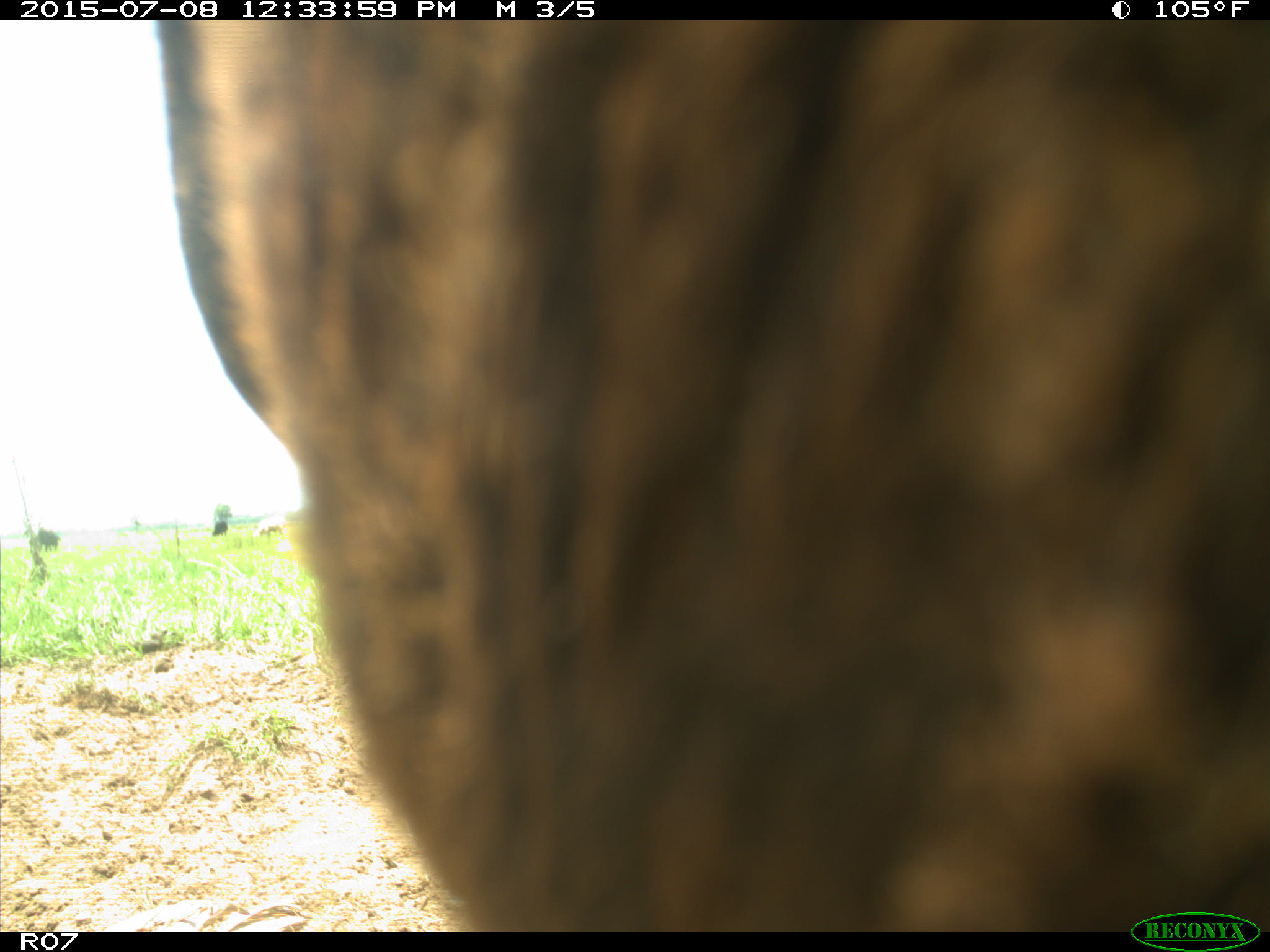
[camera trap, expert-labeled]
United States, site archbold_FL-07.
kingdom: Animalia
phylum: Chordata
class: Mammalia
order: Artiodactyla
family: Bovidae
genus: Bos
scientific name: Bos taurus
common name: domestic cow